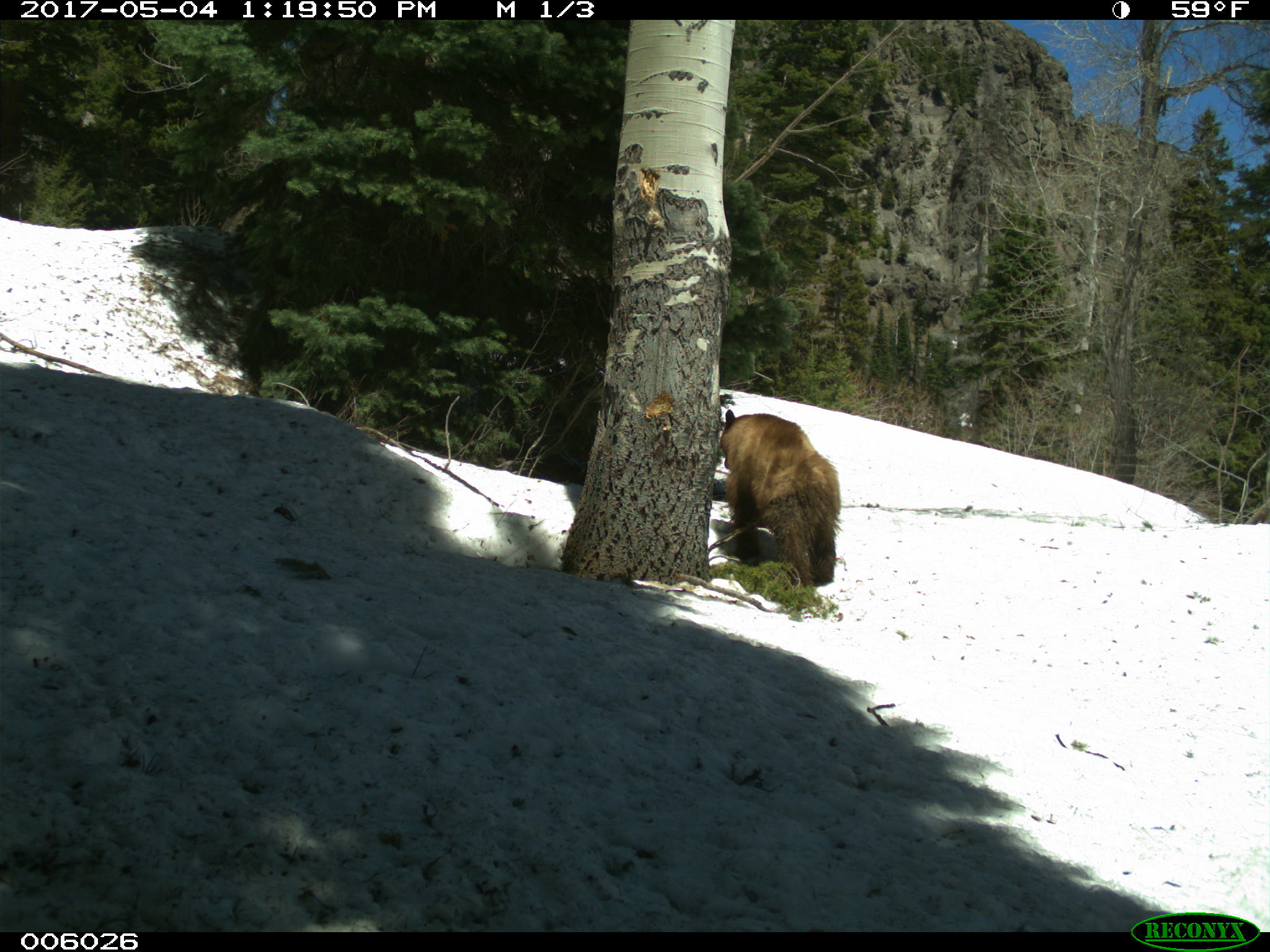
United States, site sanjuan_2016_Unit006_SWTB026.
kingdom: Animalia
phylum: Chordata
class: Mammalia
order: Carnivora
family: Ursidae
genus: Ursus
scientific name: Ursus americanus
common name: american black bear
Ursus americanus (american black bear).